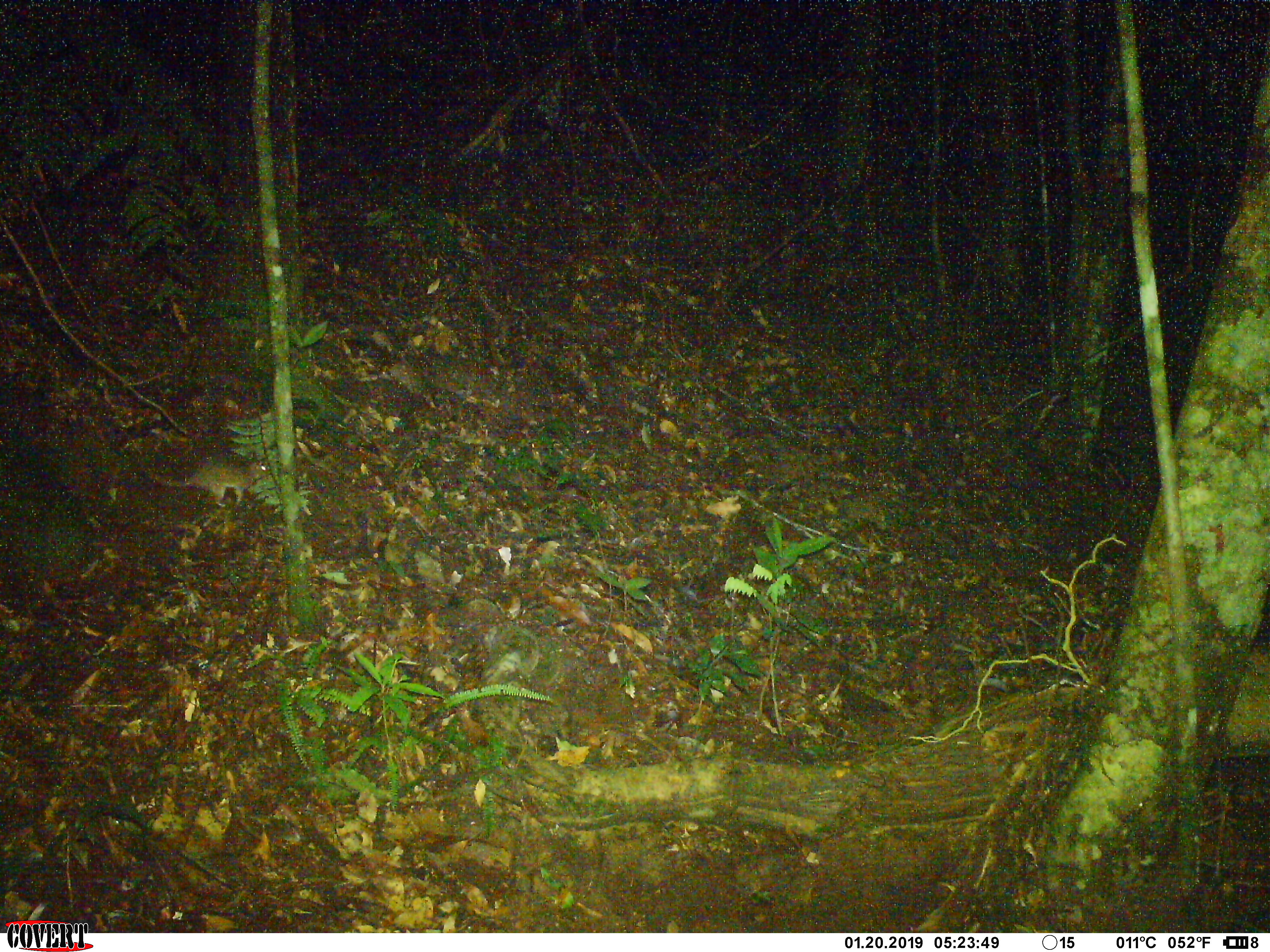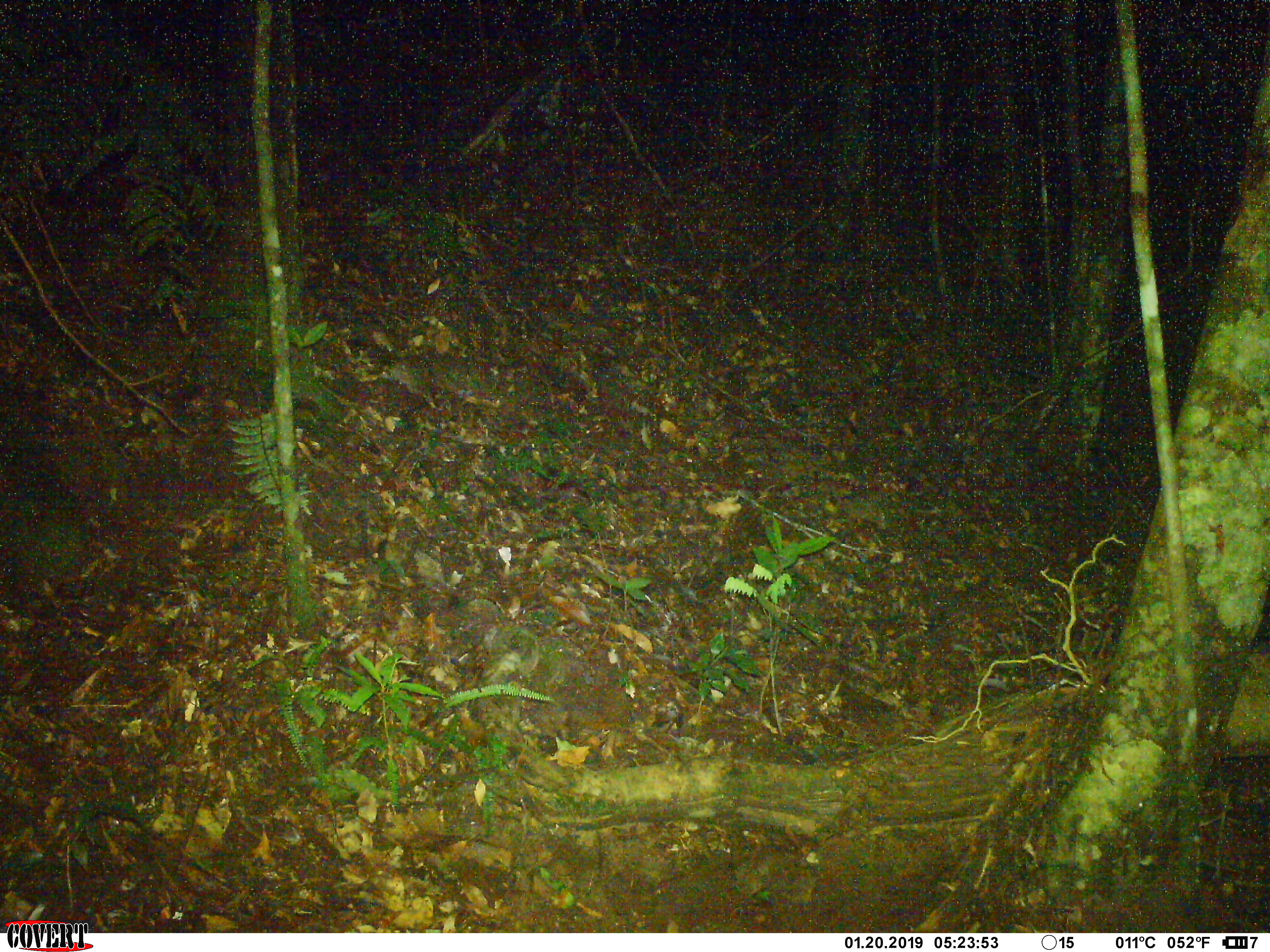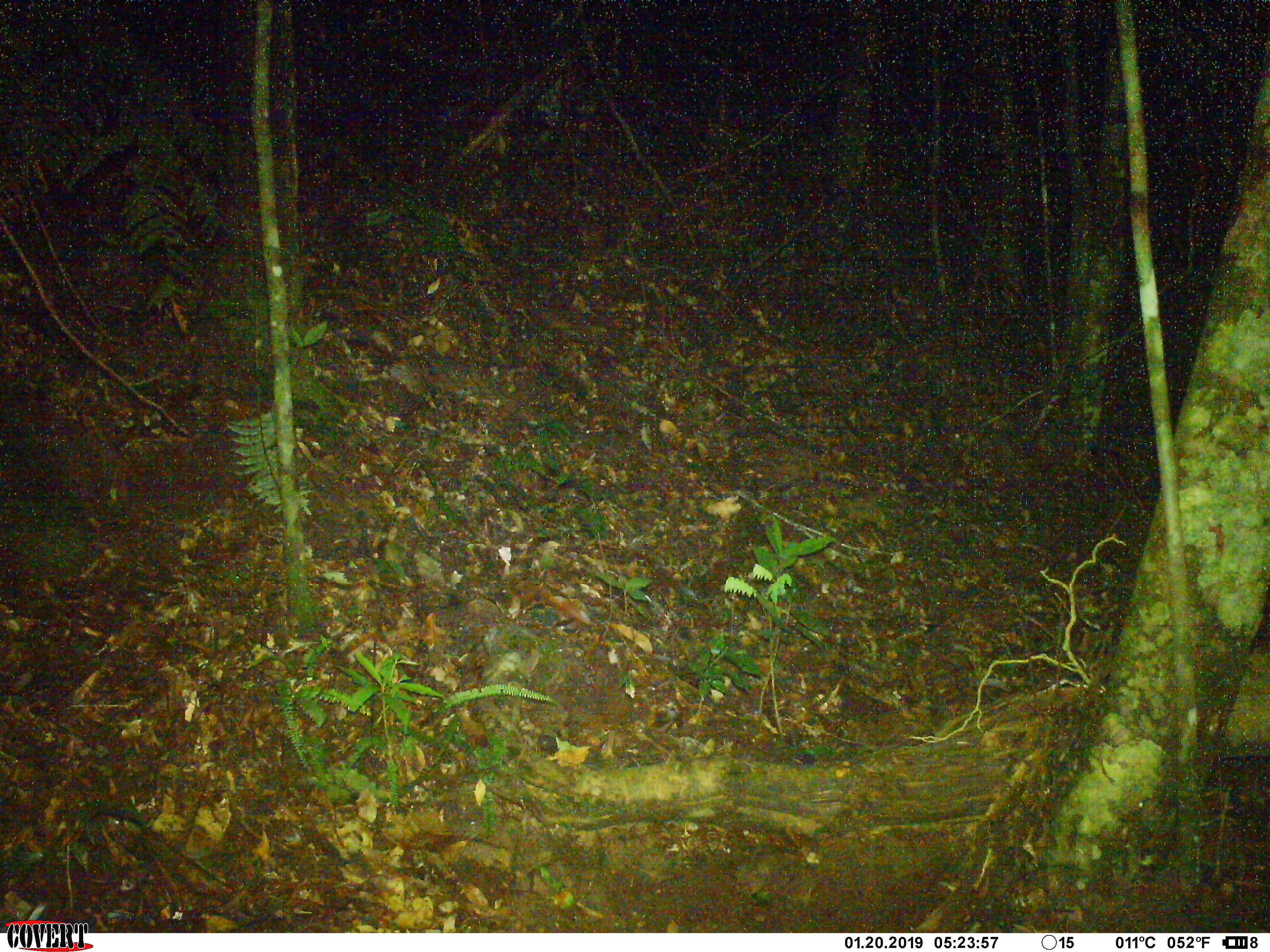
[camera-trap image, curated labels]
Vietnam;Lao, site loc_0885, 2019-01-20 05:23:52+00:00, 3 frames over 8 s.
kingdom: Animalia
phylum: Chordata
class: Mammalia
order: Rodentia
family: Muridae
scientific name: Muridae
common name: old-world mice and rats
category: unidentified murid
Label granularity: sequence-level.